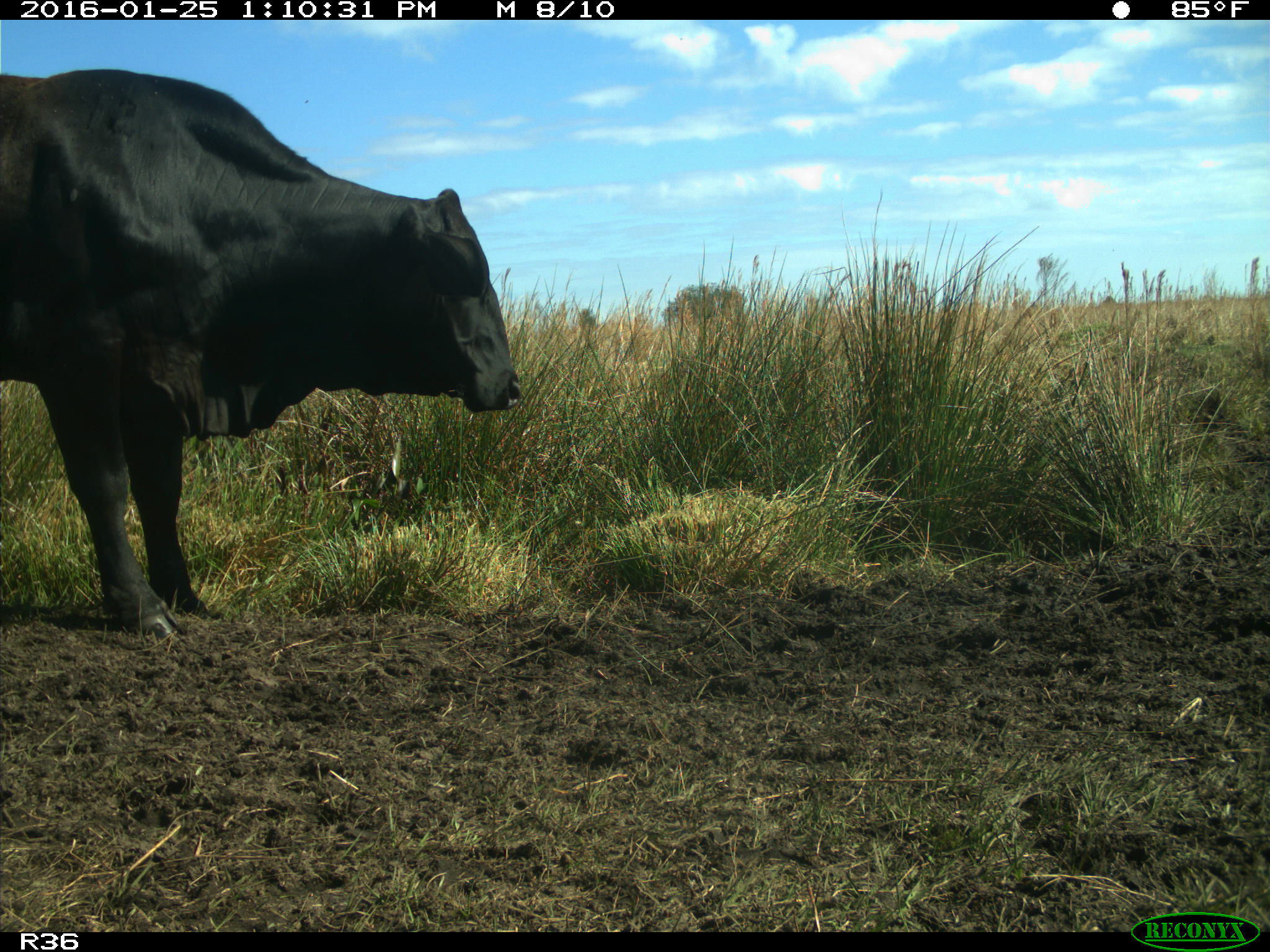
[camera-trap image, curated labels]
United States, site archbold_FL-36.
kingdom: Animalia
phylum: Chordata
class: Mammalia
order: Artiodactyla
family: Bovidae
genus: Bos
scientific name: Bos taurus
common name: domestic cow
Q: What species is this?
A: Bos taurus (domestic cow).